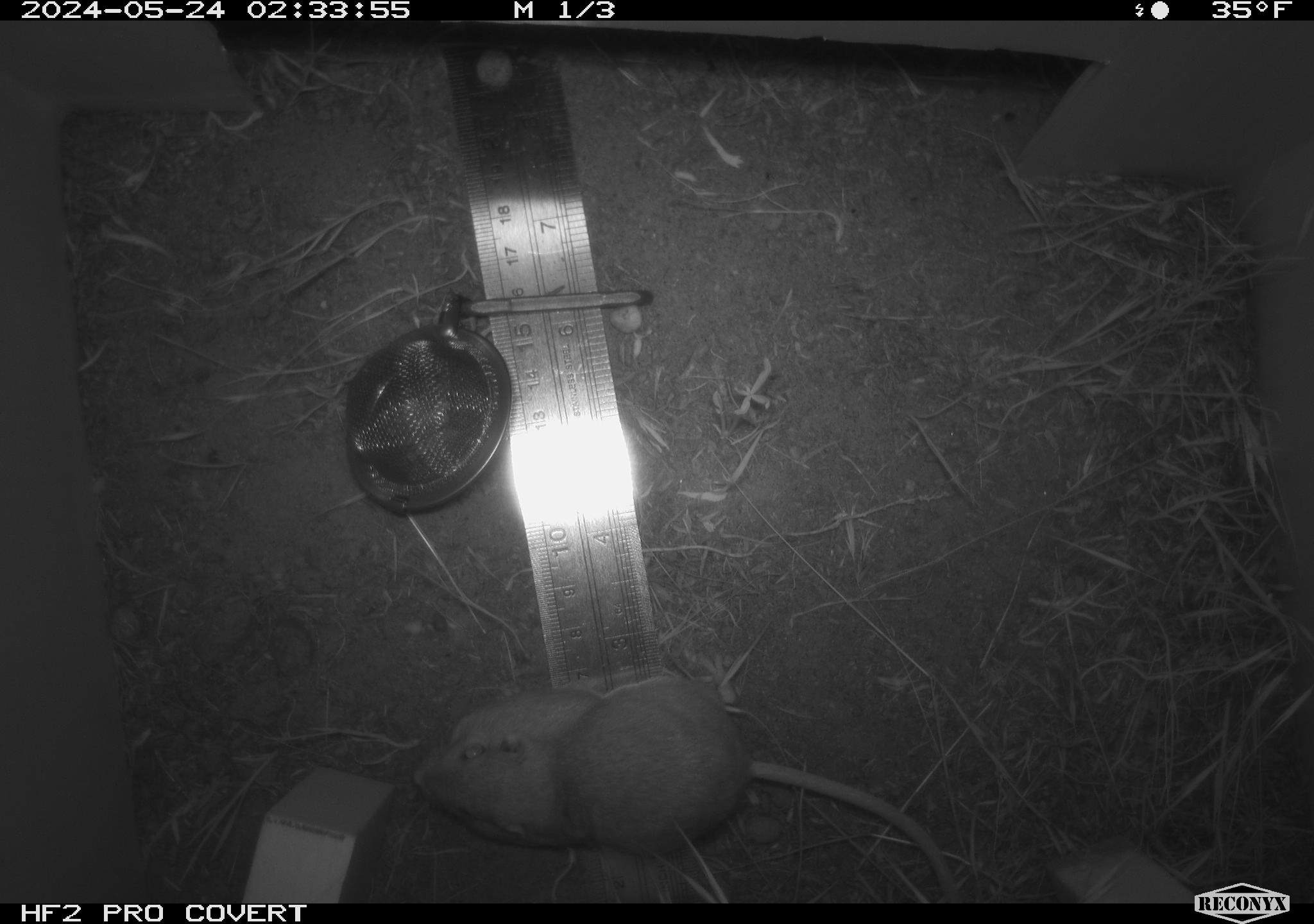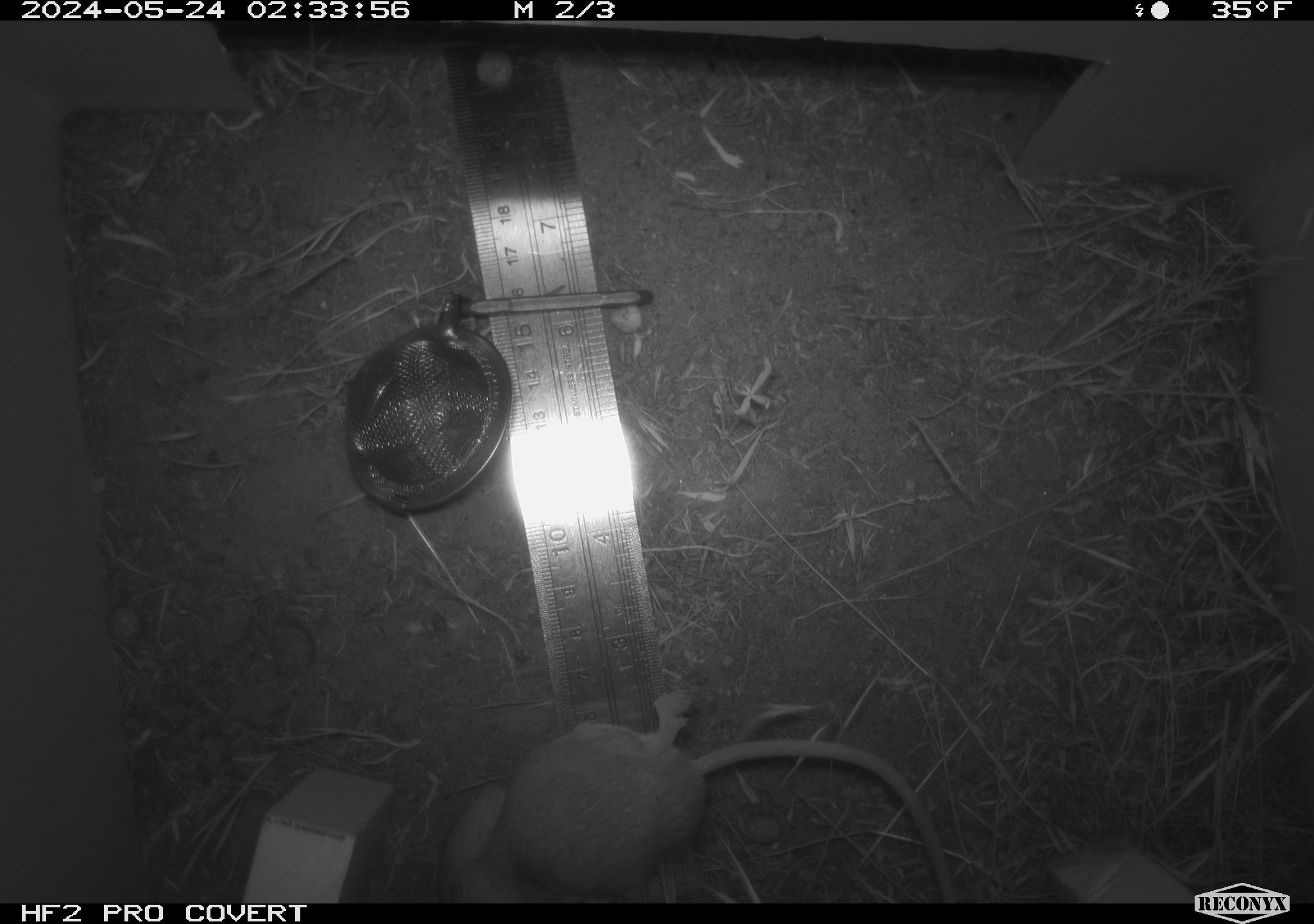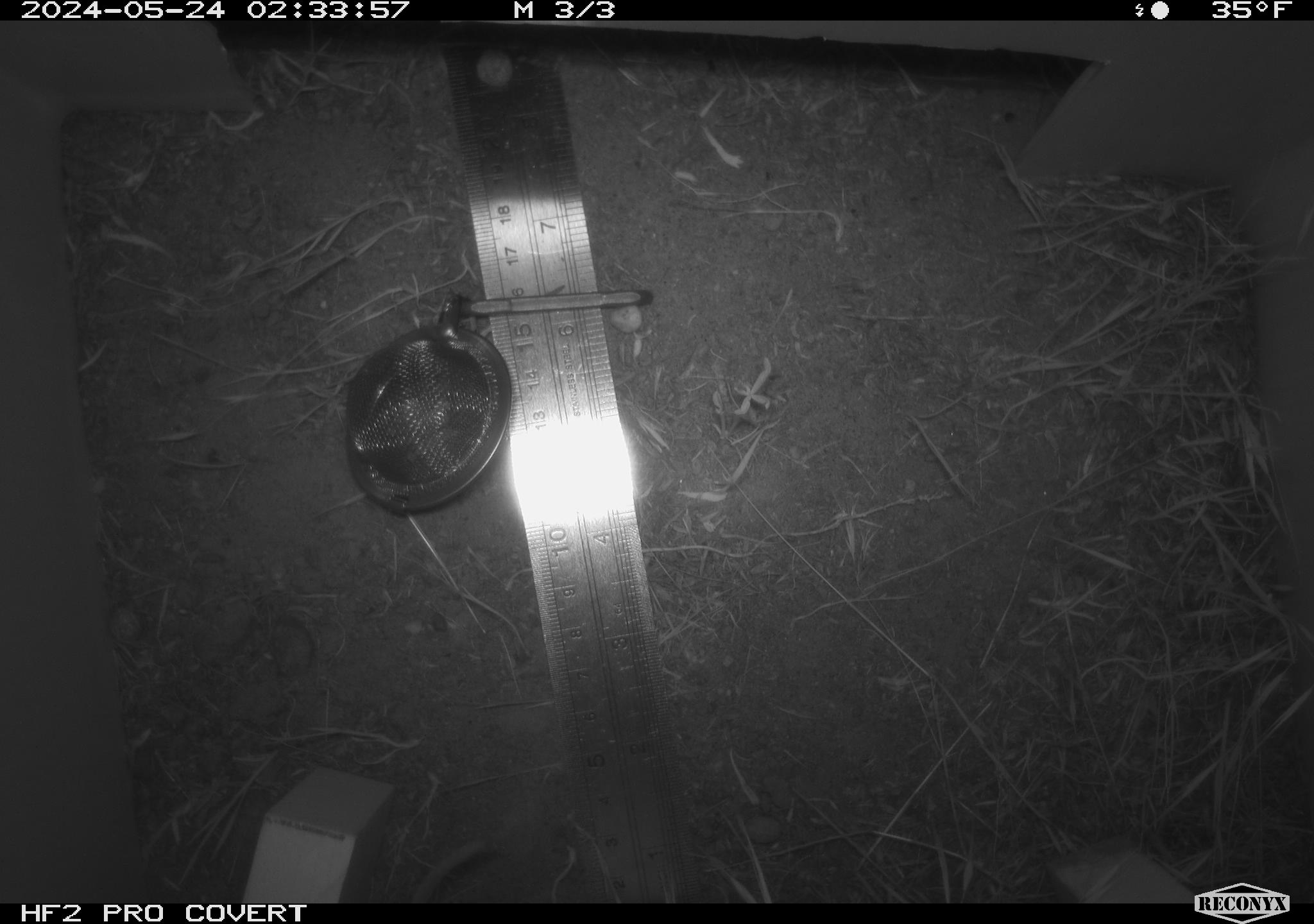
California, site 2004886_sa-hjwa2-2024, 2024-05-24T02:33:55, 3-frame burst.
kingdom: Animalia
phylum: Chordata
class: Mammalia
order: Rodentia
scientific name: Rodentia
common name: rodent